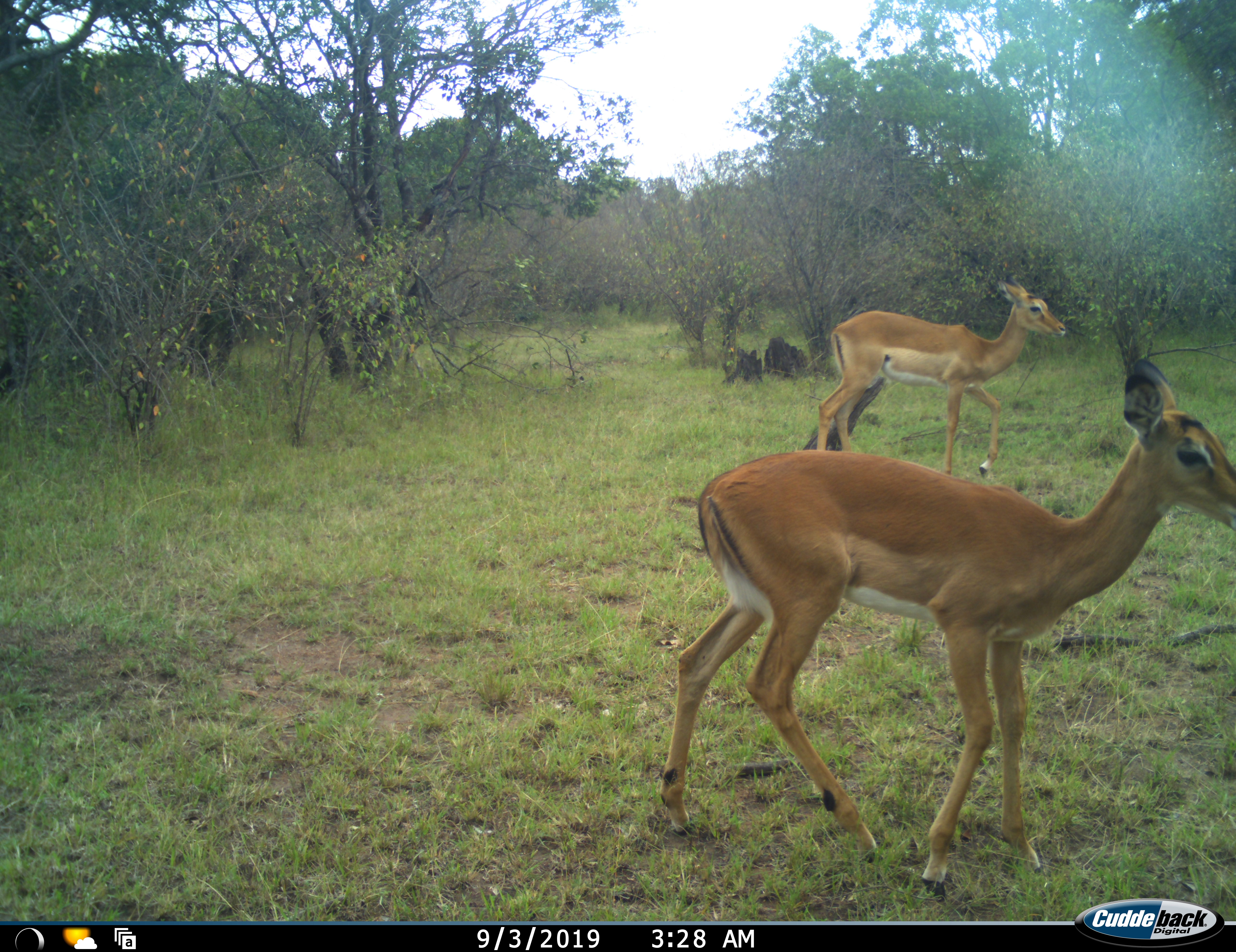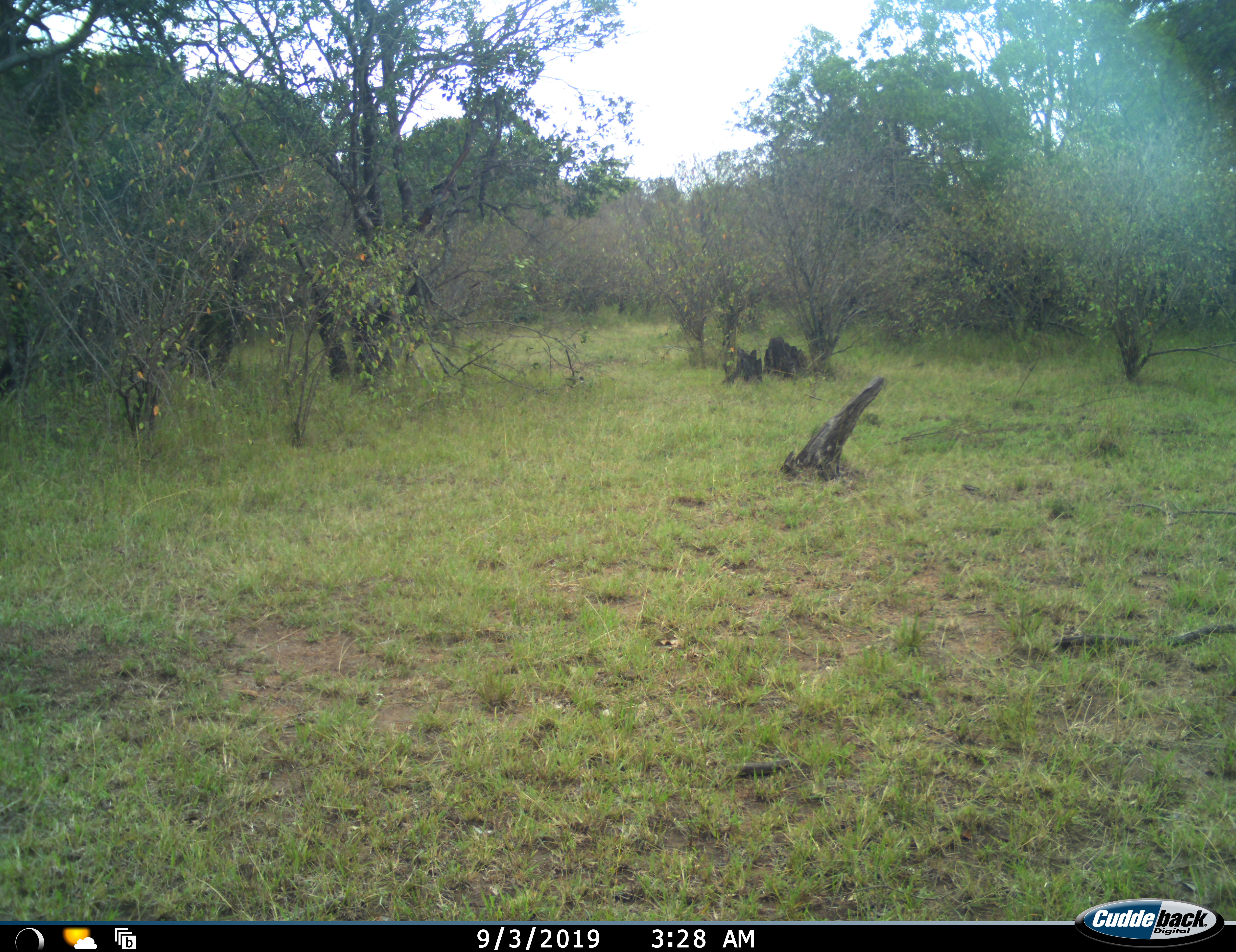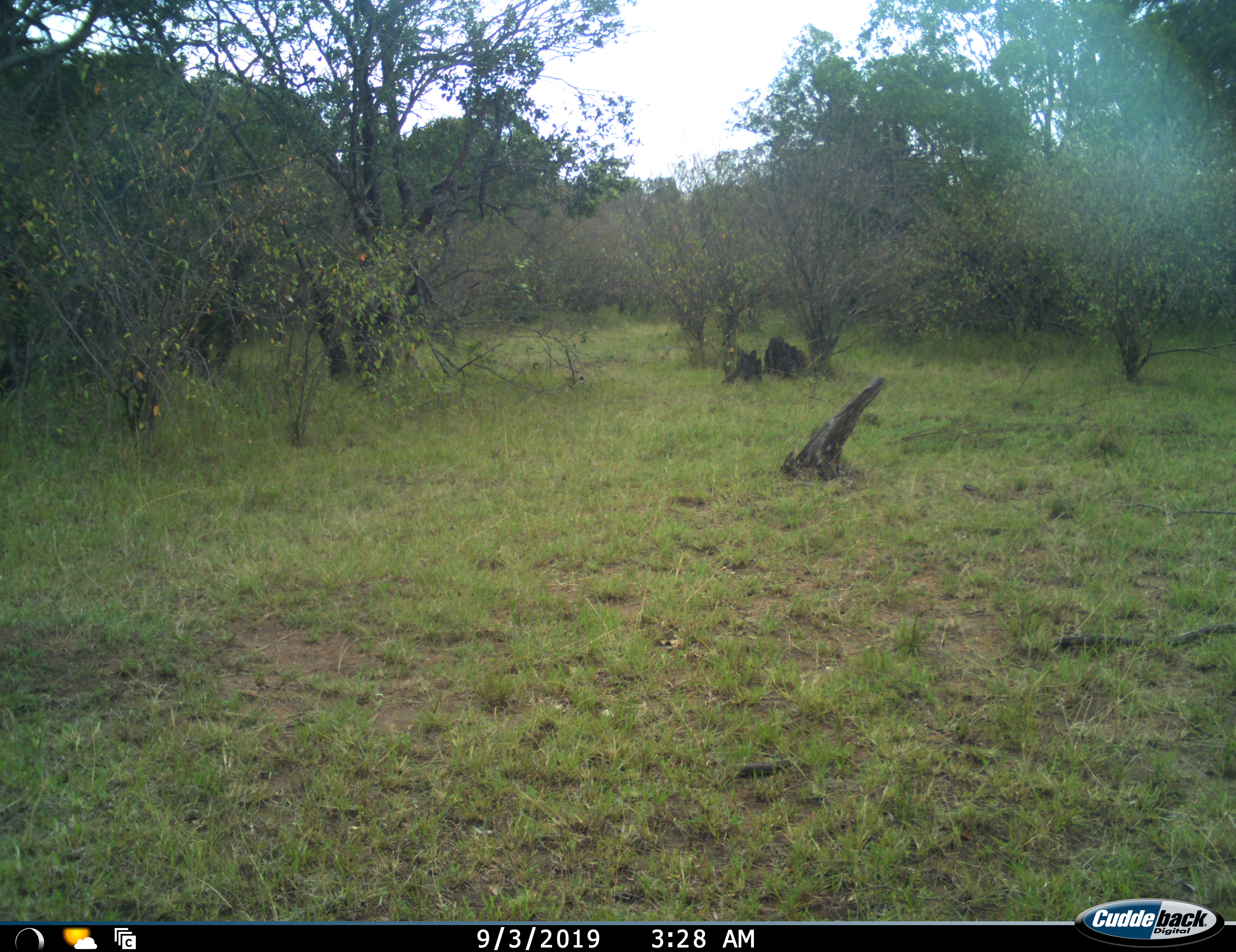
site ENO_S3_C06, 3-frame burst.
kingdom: Animalia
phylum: Chordata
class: Mammalia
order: Artiodactyla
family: Bovidae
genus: Aepyceros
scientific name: Aepyceros melampus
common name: impala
Impala (Aepyceros melampus), count 2. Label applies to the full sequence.